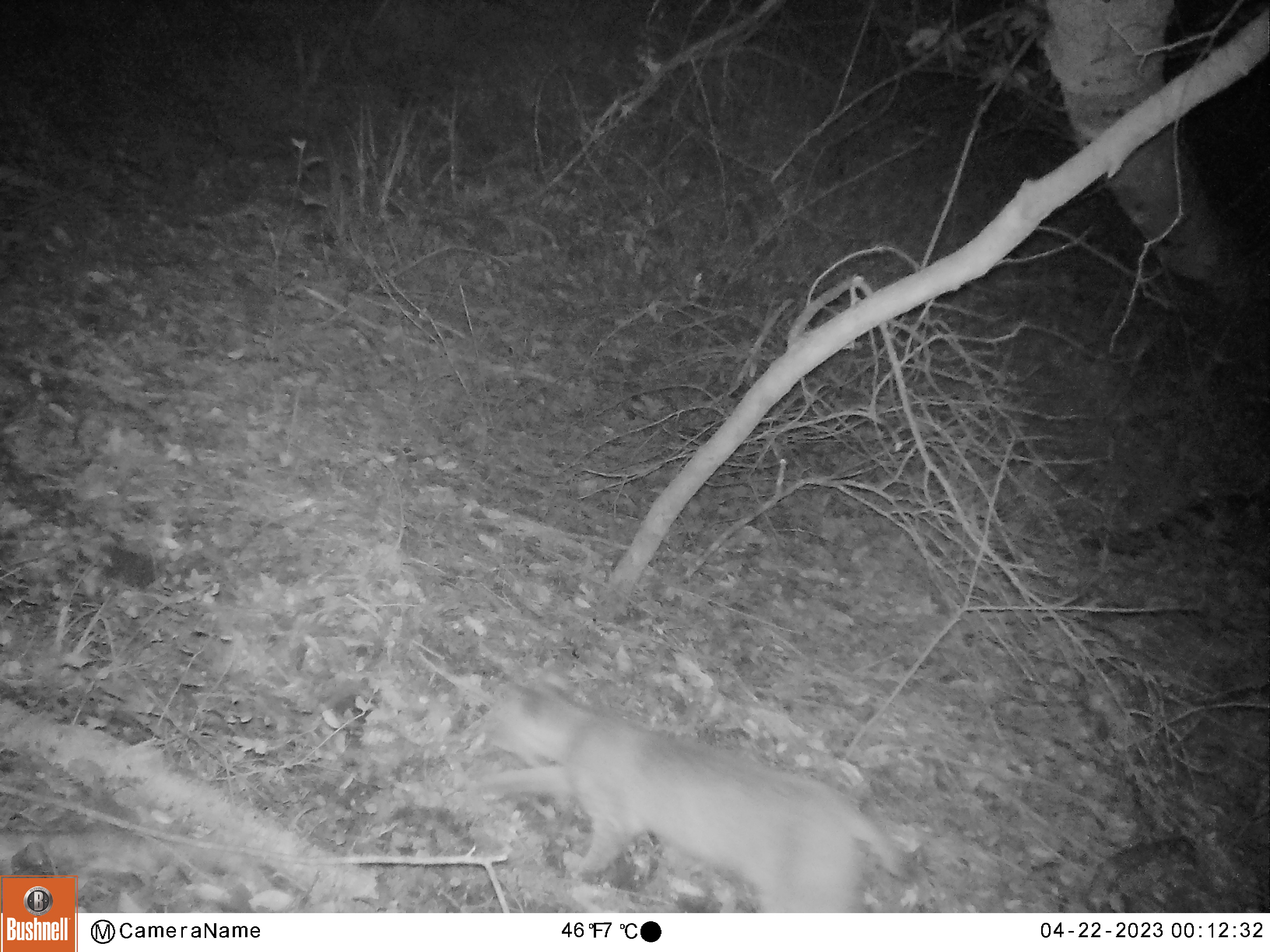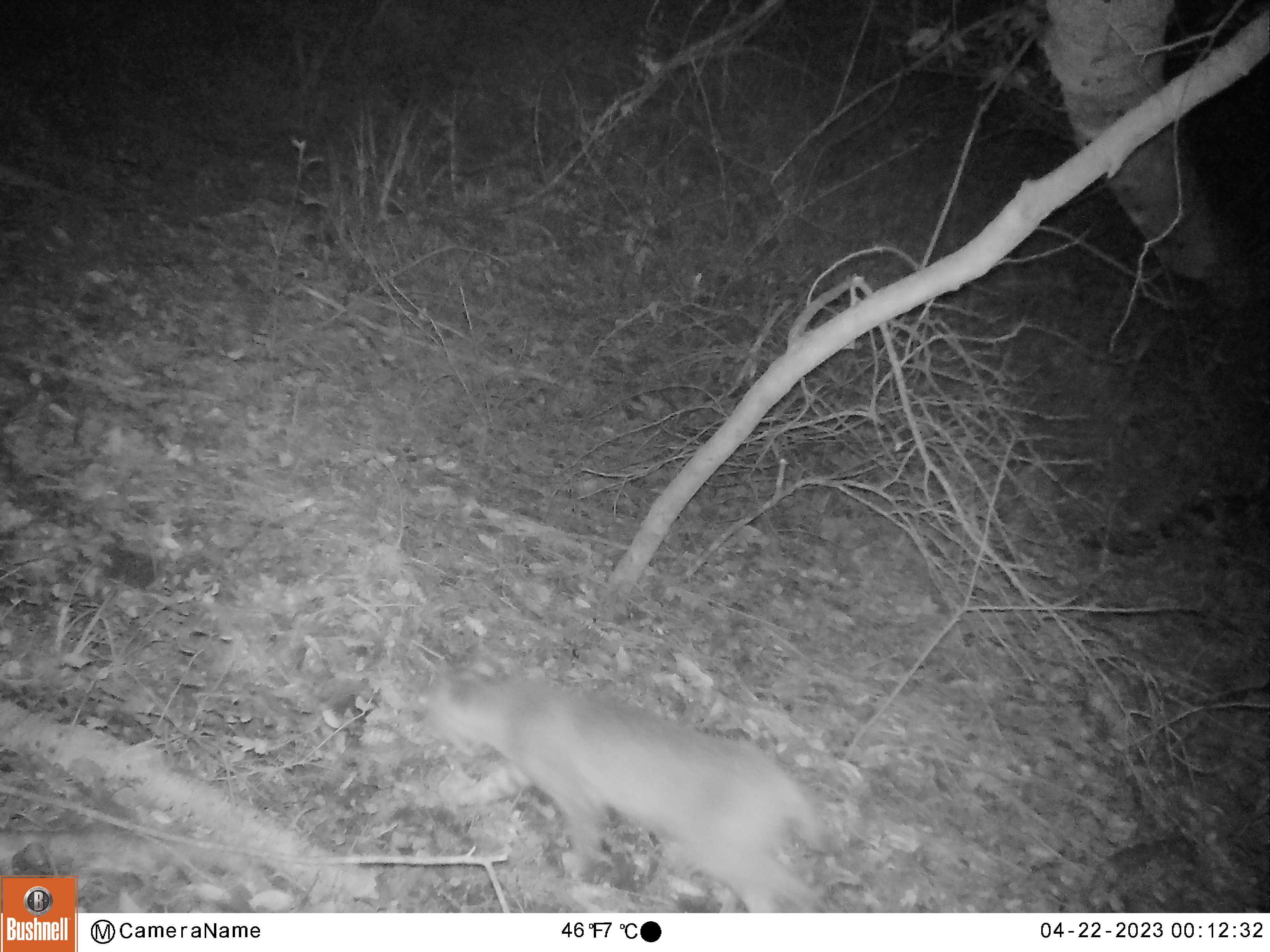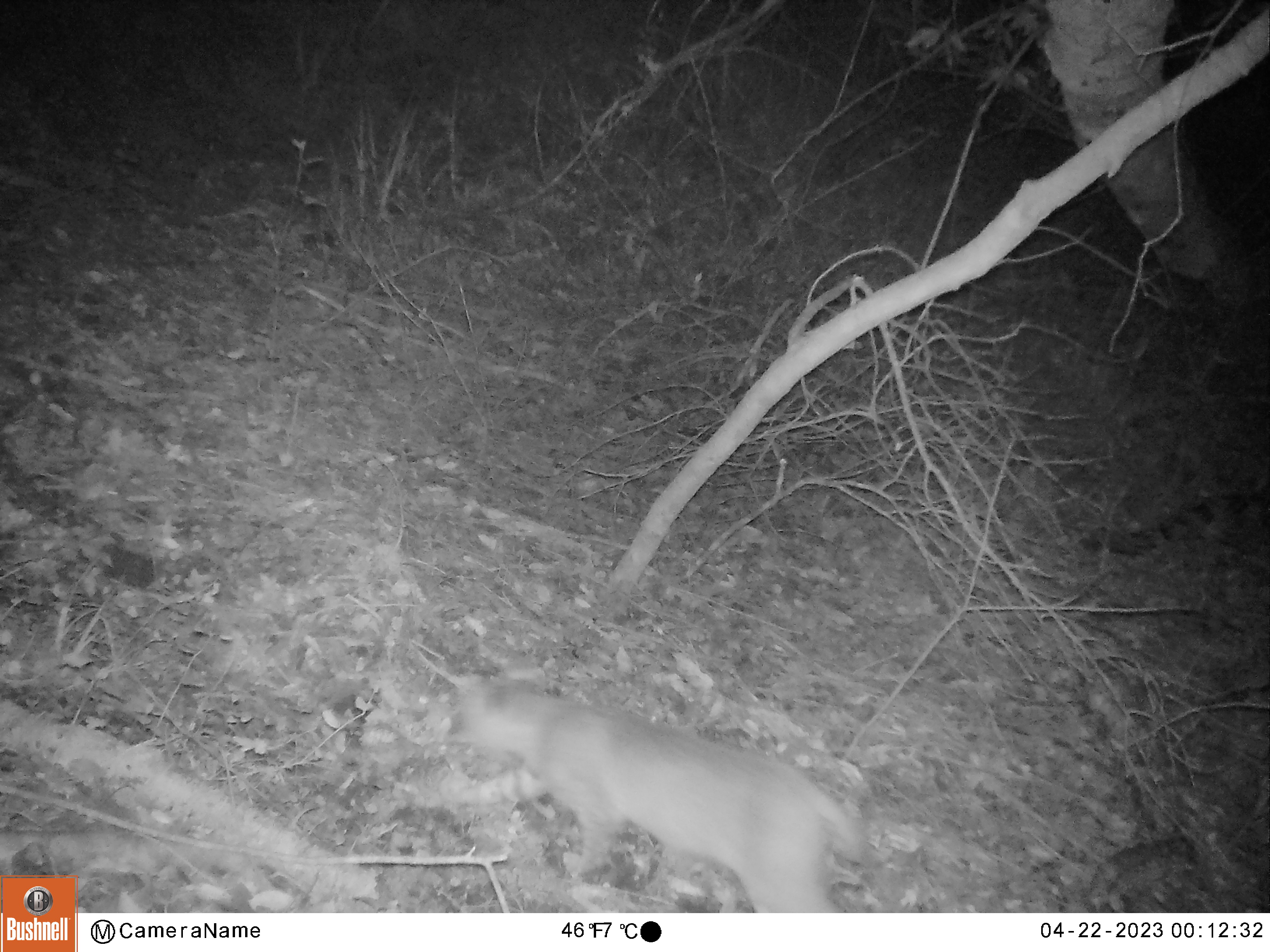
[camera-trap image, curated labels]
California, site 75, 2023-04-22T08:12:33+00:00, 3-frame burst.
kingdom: Animalia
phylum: Chordata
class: Mammalia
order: Carnivora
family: Felidae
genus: Lynx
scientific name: Lynx rufus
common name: bobcat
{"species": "bobcat (Lynx rufus)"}